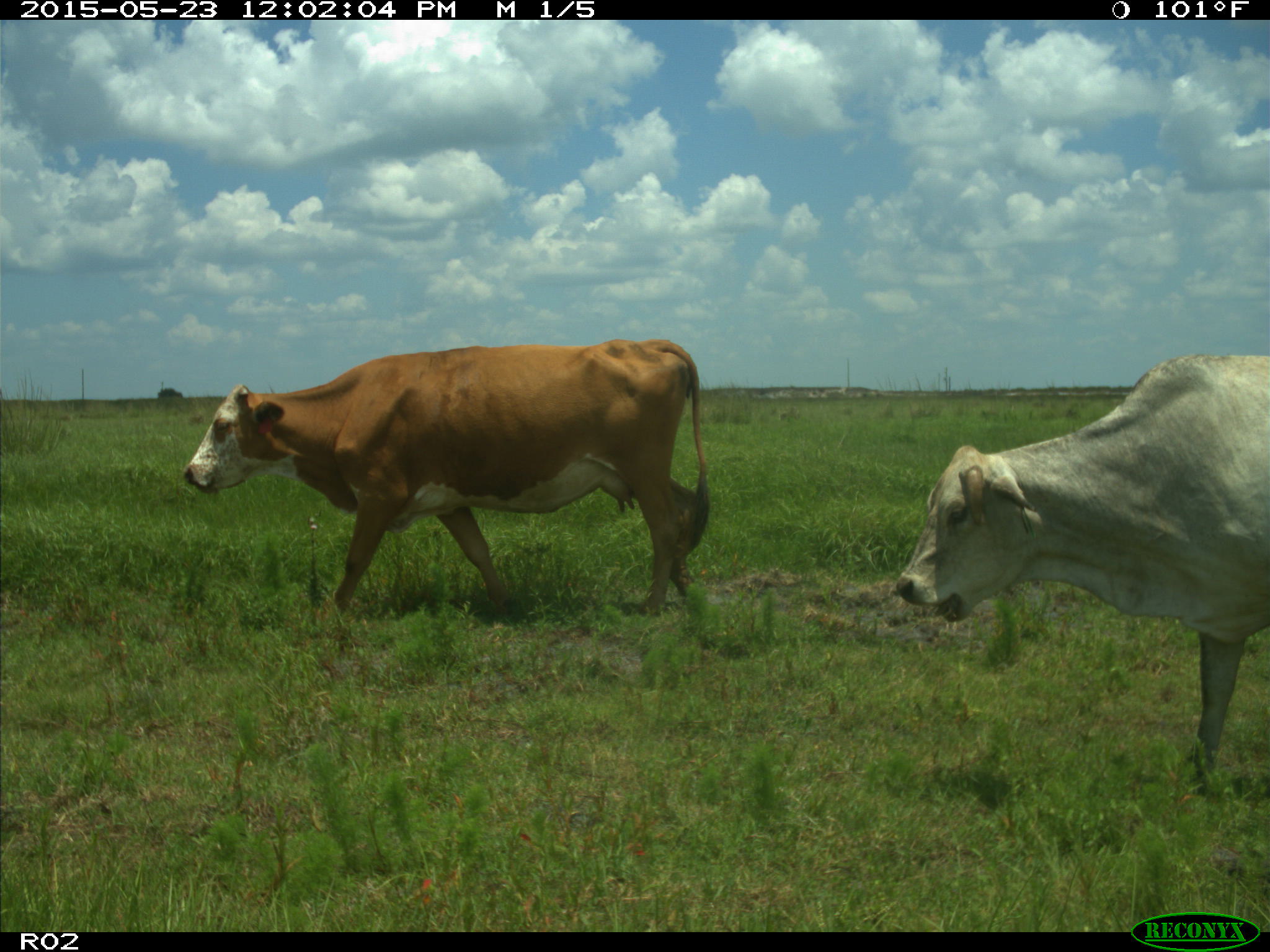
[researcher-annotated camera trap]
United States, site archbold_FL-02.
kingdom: Animalia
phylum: Chordata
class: Mammalia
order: Artiodactyla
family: Bovidae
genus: Bos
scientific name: Bos taurus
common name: domestic cow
Bos taurus (domestic cow).